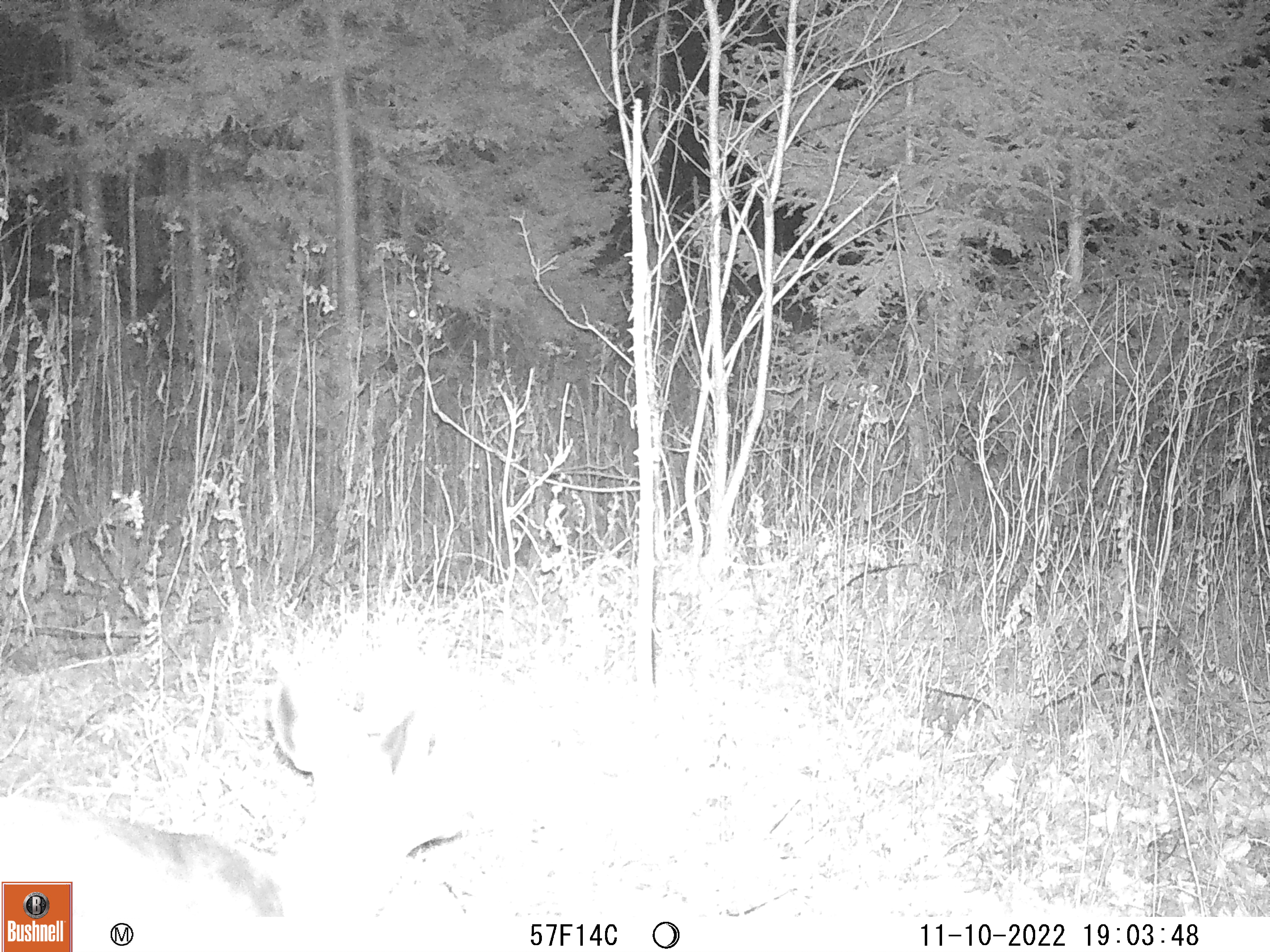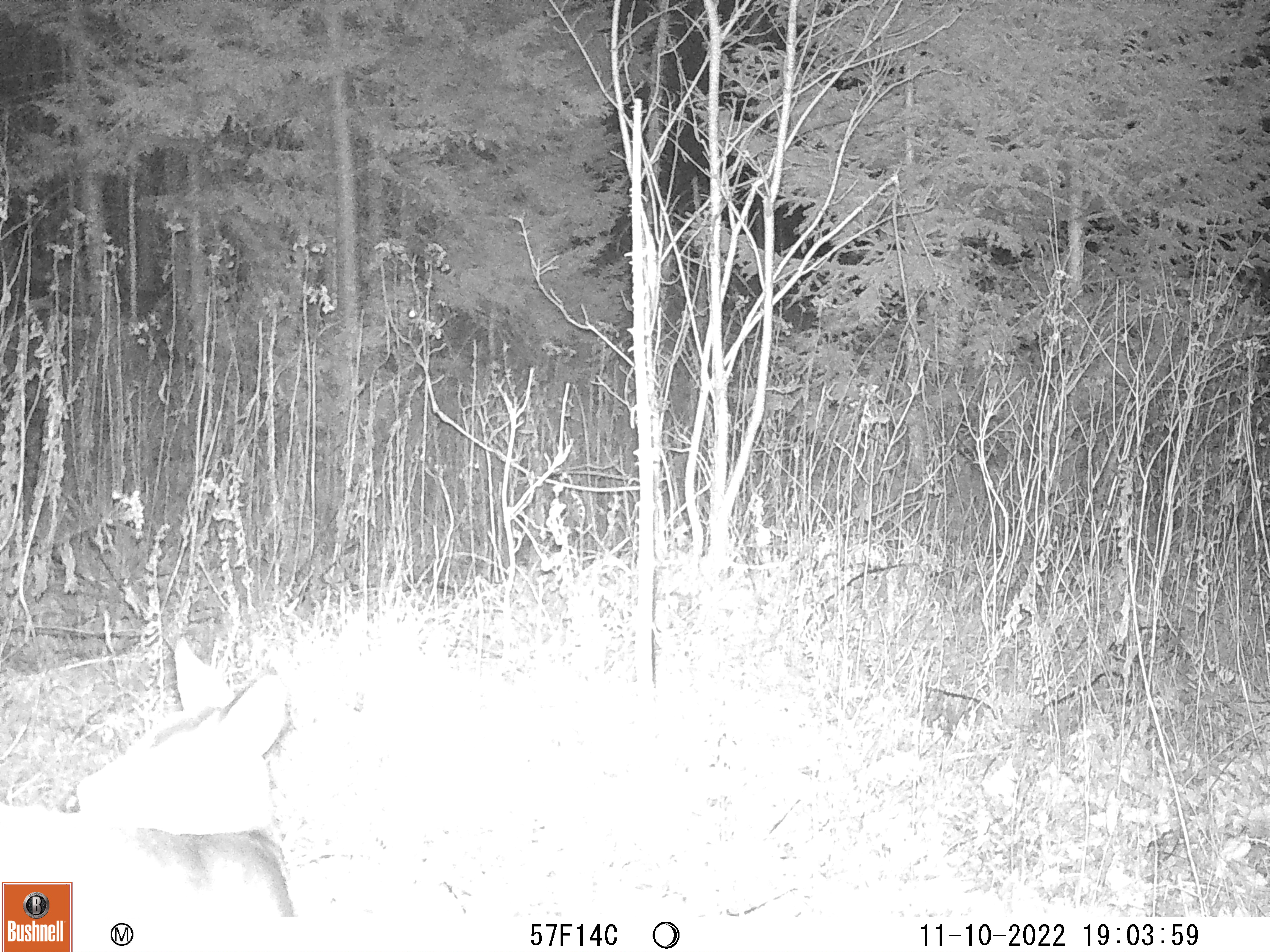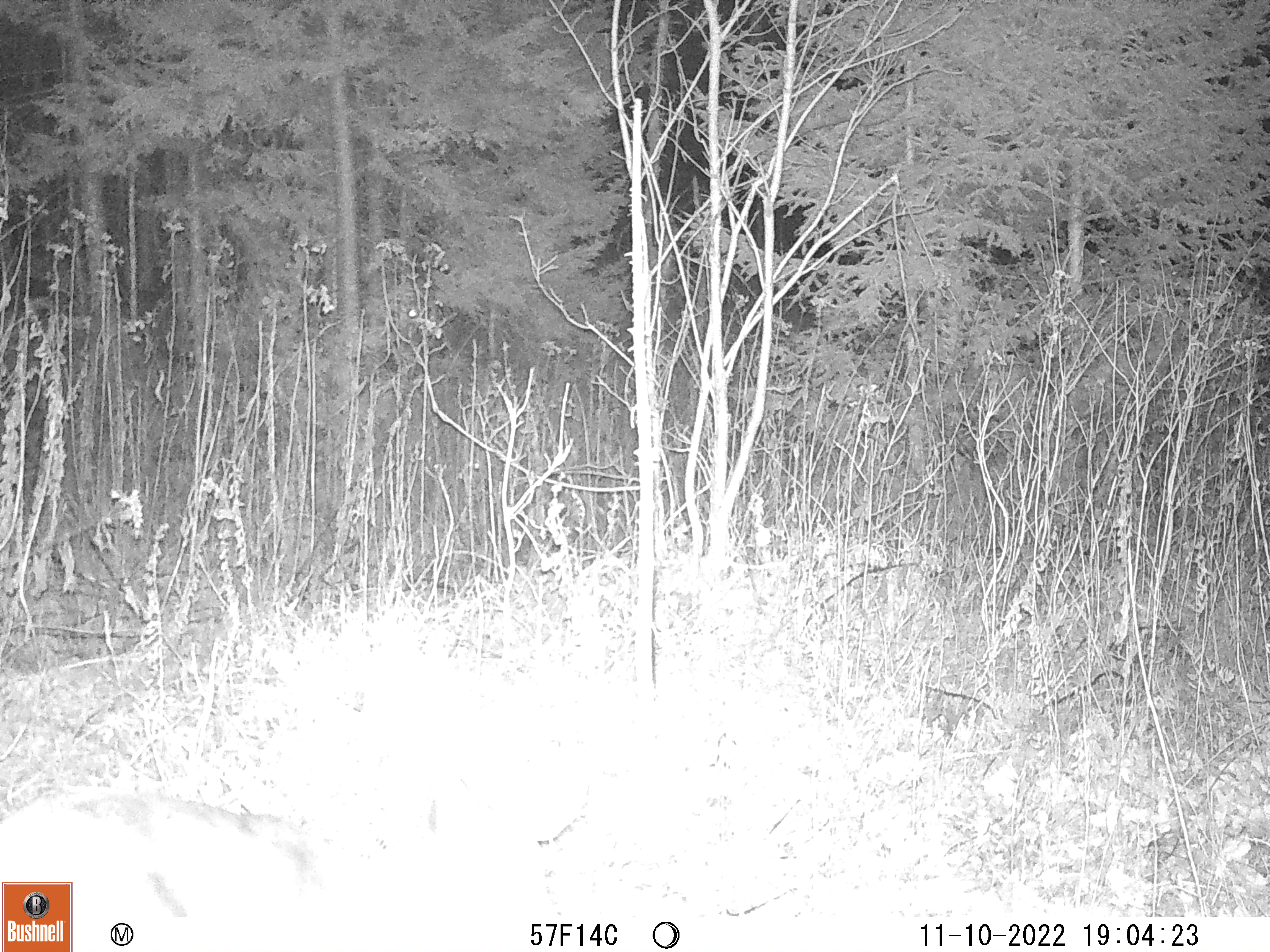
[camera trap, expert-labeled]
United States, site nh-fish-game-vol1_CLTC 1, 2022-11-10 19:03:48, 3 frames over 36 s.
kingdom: Animalia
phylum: Chordata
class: Mammalia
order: Artiodactyla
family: Cervidae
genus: Odocoileus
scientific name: Odocoileus virginianus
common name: white-tailed deer